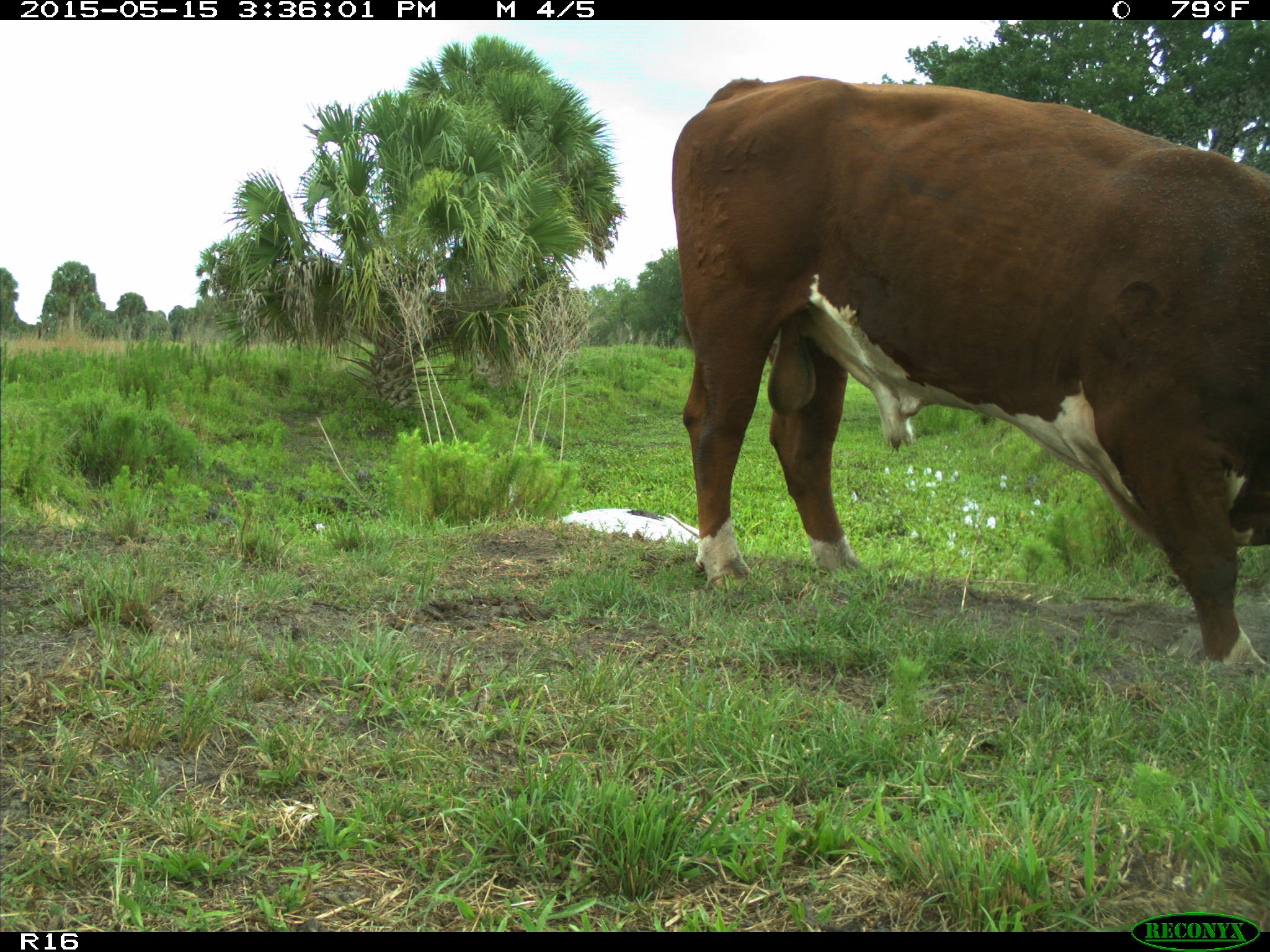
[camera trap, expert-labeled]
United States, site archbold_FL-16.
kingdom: Animalia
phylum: Chordata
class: Mammalia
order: Artiodactyla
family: Bovidae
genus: Bos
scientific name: Bos taurus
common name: domestic cow